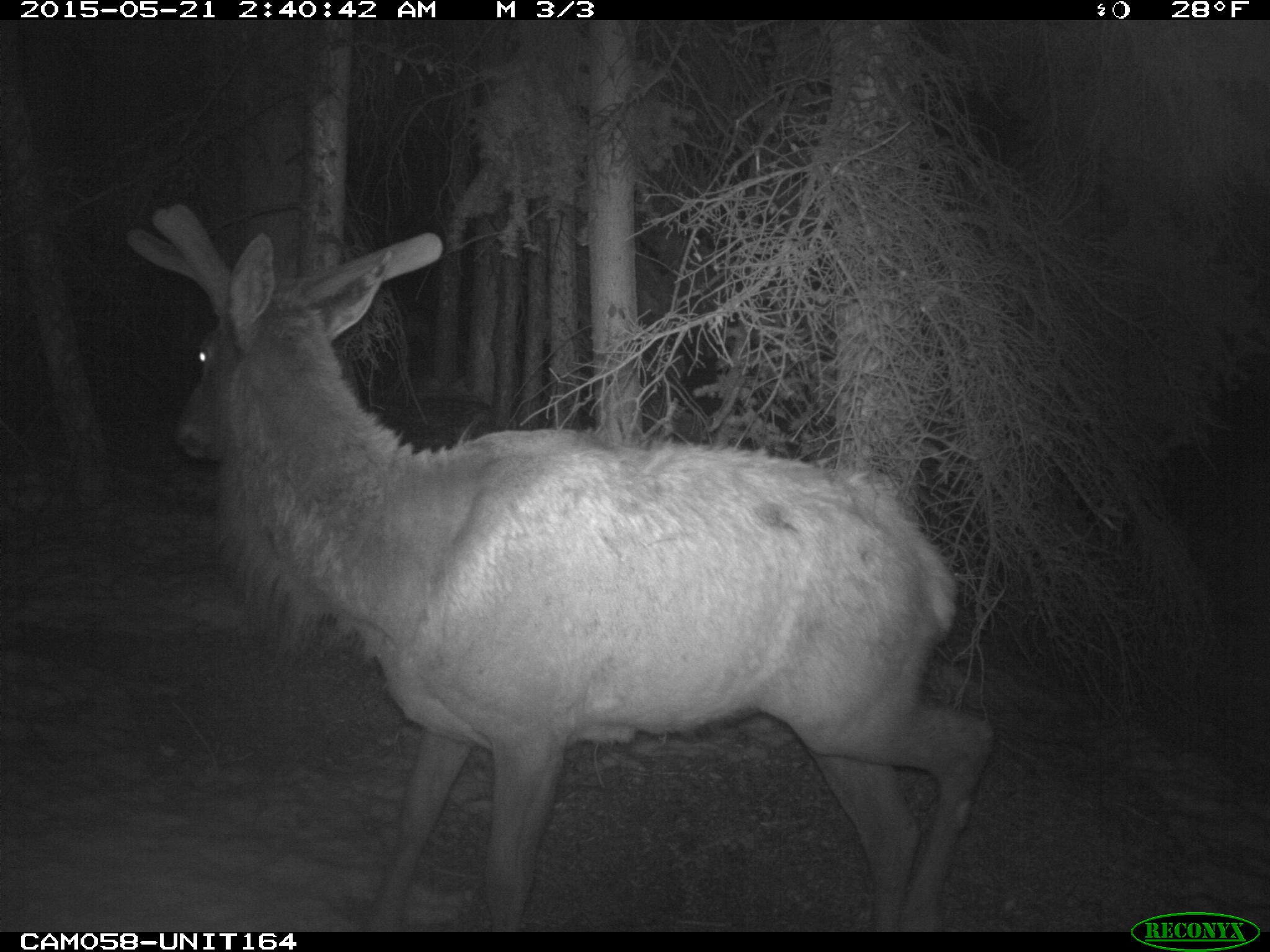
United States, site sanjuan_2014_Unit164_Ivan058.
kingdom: Animalia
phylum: Chordata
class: Mammalia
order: Artiodactyla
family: Cervidae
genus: Cervus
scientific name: Cervus elaphus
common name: red deer